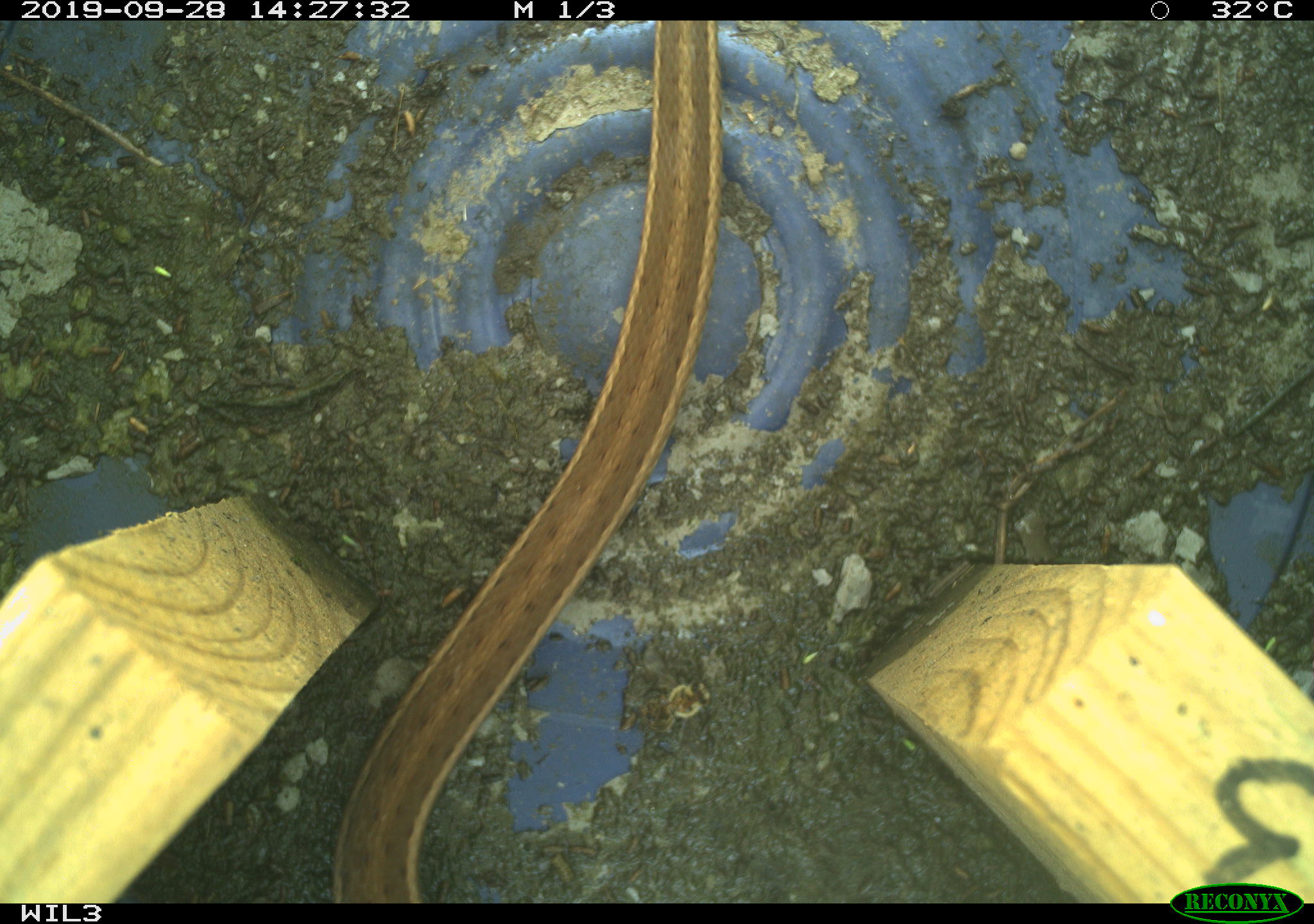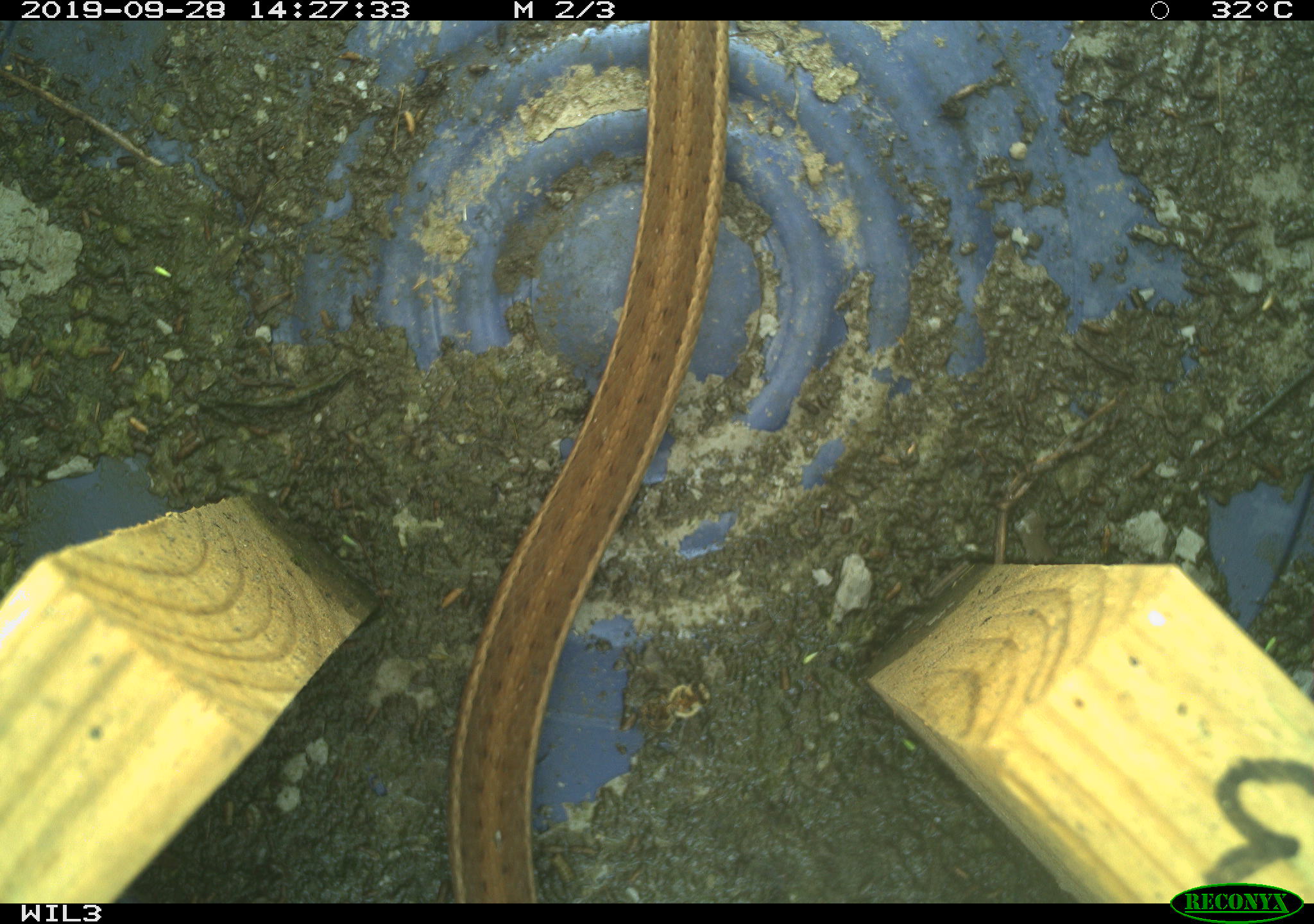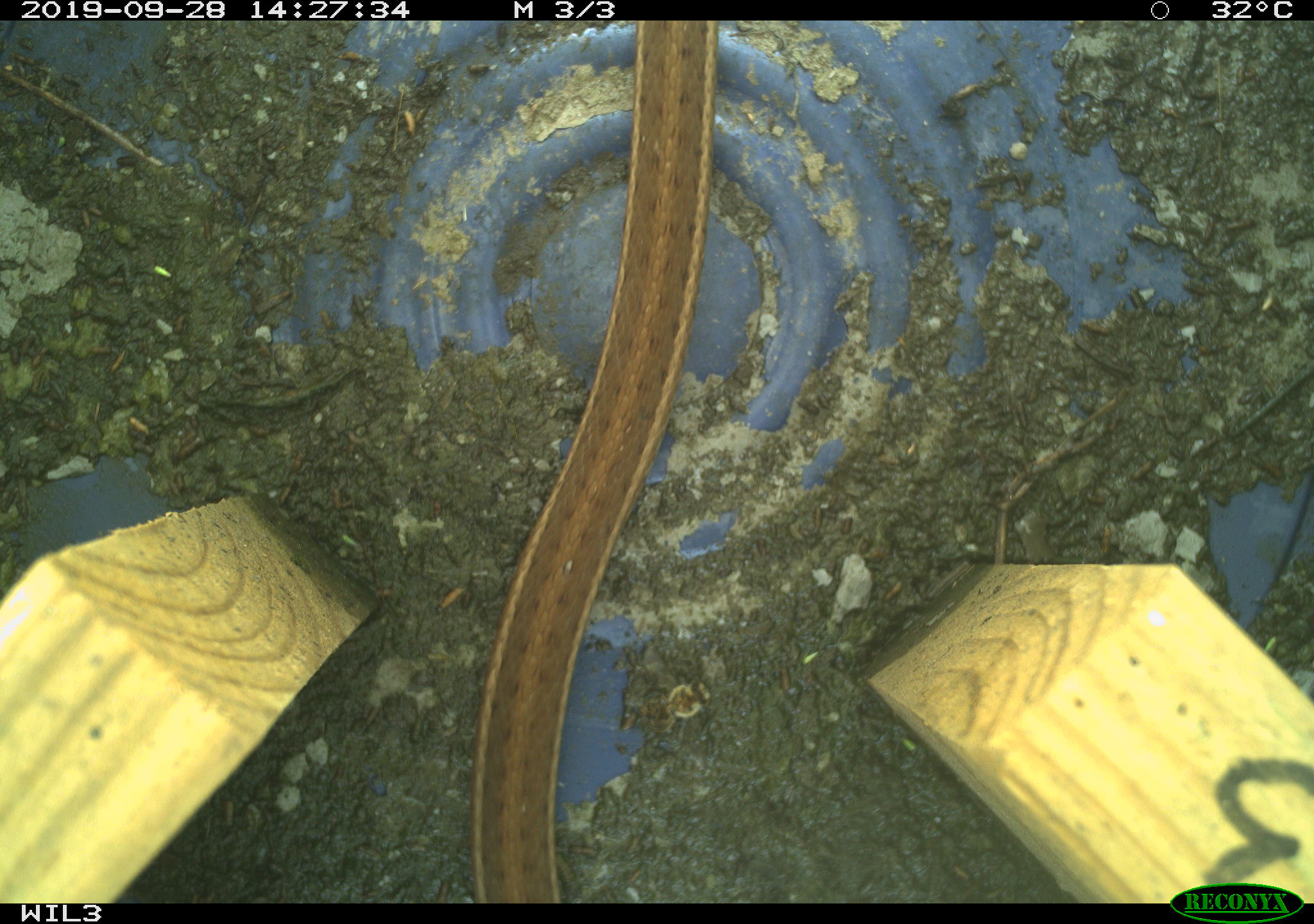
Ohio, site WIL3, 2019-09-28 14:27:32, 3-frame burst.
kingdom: Animalia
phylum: Chordata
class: Reptilia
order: Squamata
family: Colubridae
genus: Thamnophis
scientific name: Thamnophis sirtalis sirtalis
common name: eastern gartersnake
Eastern gartersnake (Thamnophis sirtalis sirtalis).